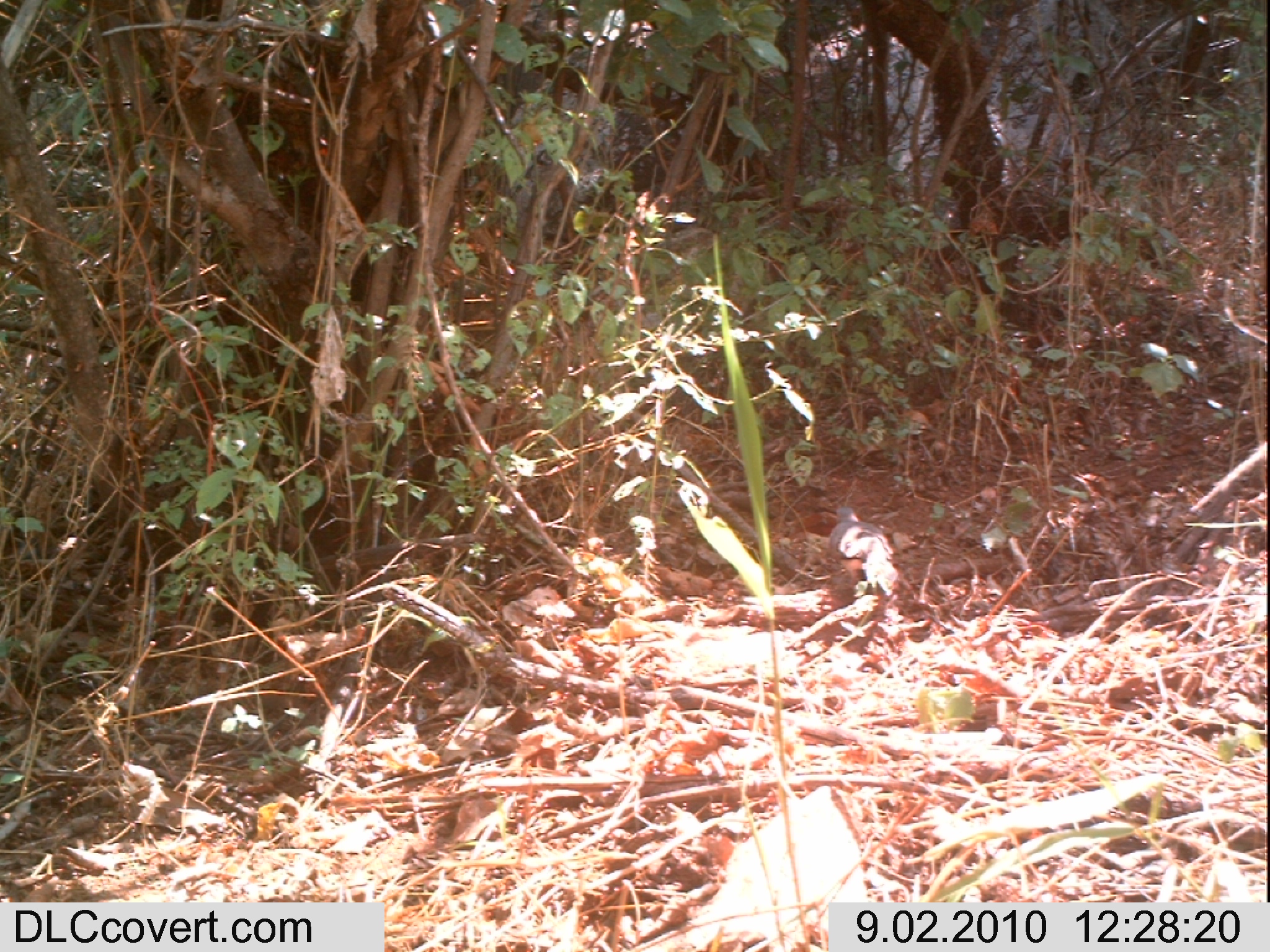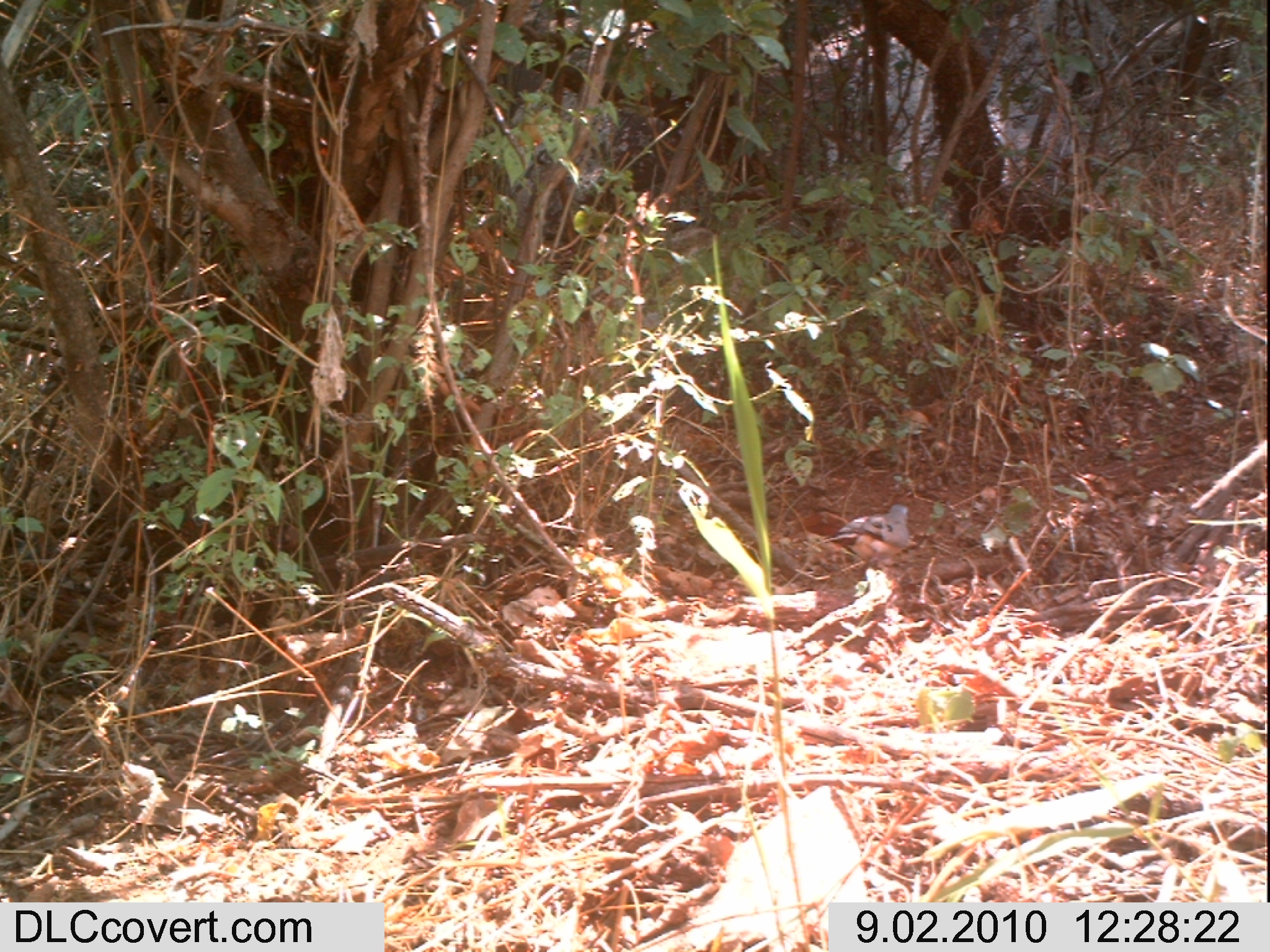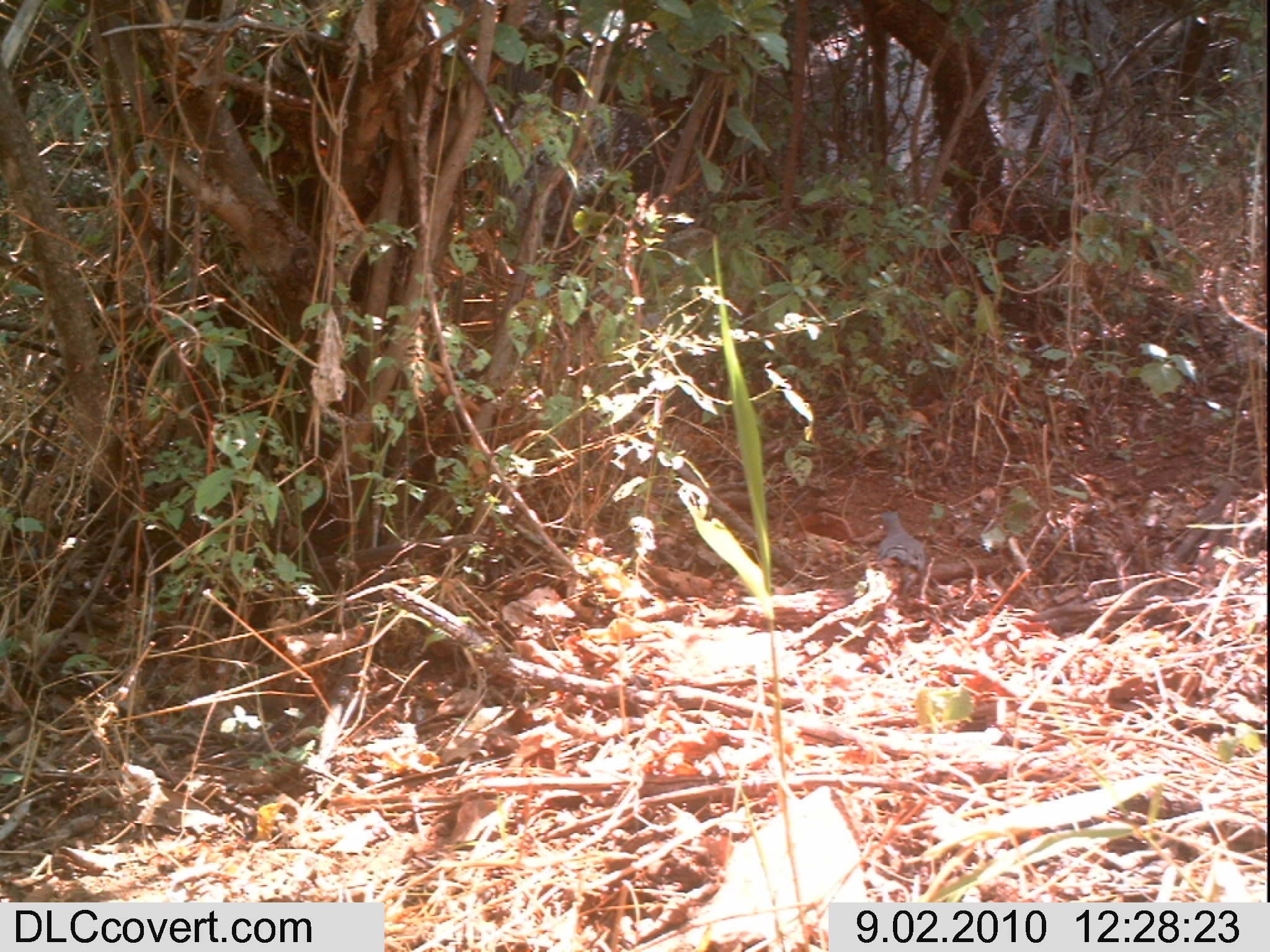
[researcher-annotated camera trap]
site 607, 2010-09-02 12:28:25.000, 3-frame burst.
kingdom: Animalia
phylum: Chordata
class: Aves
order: Columbiformes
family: Columbidae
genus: Turtur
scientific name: Turtur chalcospilos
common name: emerald-spotted wood dove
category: turtur calcospilos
Turtur calcospilos (emerald-spotted wood dove) (Turtur chalcospilos), count 1.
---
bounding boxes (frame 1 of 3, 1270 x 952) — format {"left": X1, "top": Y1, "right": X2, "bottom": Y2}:
turtur calcospilos: {"left": 826, "top": 505, "right": 899, "bottom": 597}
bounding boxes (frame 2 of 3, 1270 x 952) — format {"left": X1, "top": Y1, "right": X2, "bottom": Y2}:
turtur calcospilos: {"left": 822, "top": 503, "right": 910, "bottom": 560}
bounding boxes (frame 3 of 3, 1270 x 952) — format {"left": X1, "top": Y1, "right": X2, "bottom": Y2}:
turtur calcospilos: {"left": 875, "top": 510, "right": 926, "bottom": 574}